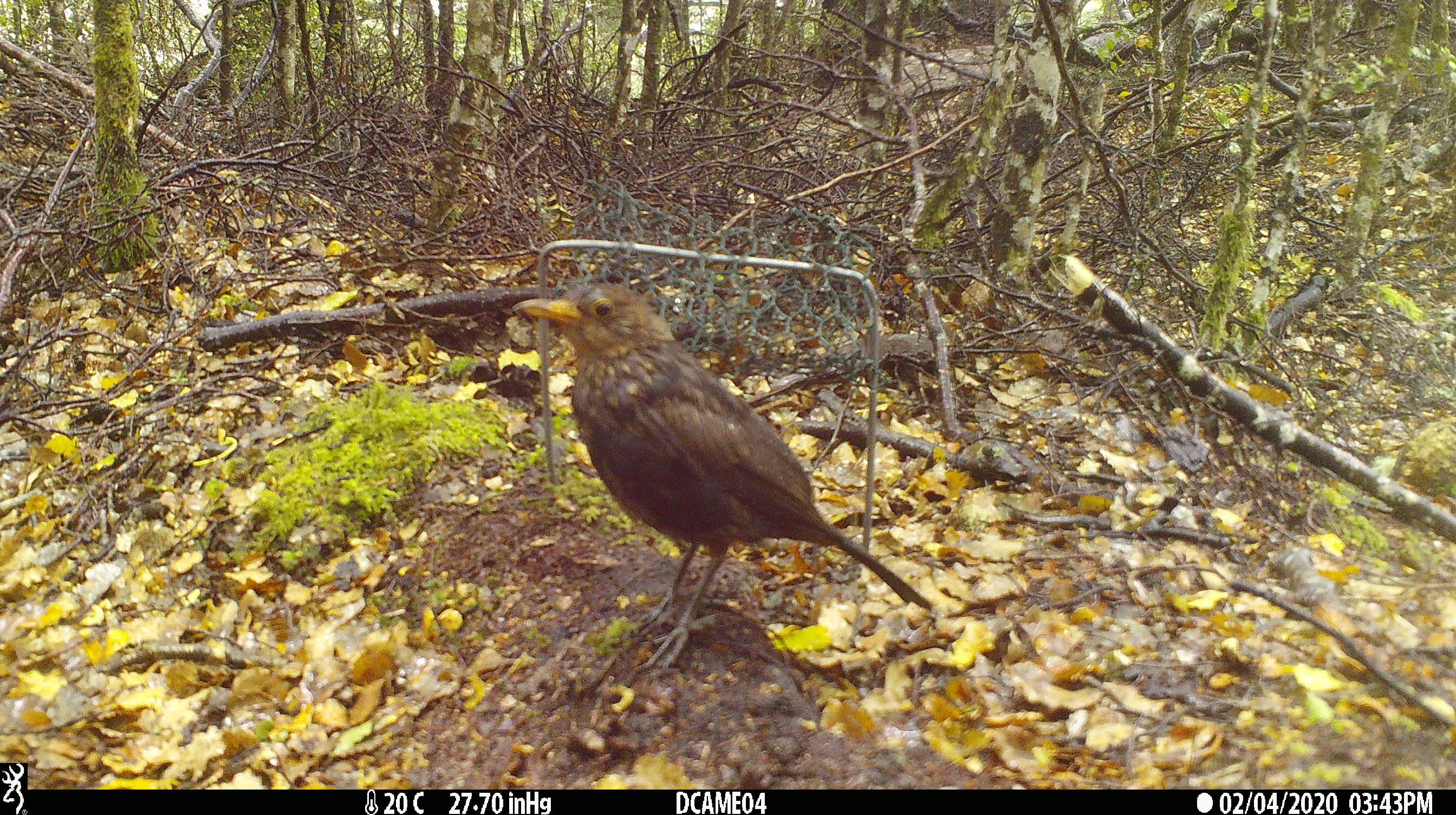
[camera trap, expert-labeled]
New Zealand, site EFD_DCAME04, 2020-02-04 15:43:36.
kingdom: Animalia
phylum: Chordata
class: Aves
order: Passeriformes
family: Turdidae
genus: Turdus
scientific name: Turdus merula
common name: eurasian blackbird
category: blackbird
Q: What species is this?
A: Blackbird (eurasian blackbird) (Turdus merula).